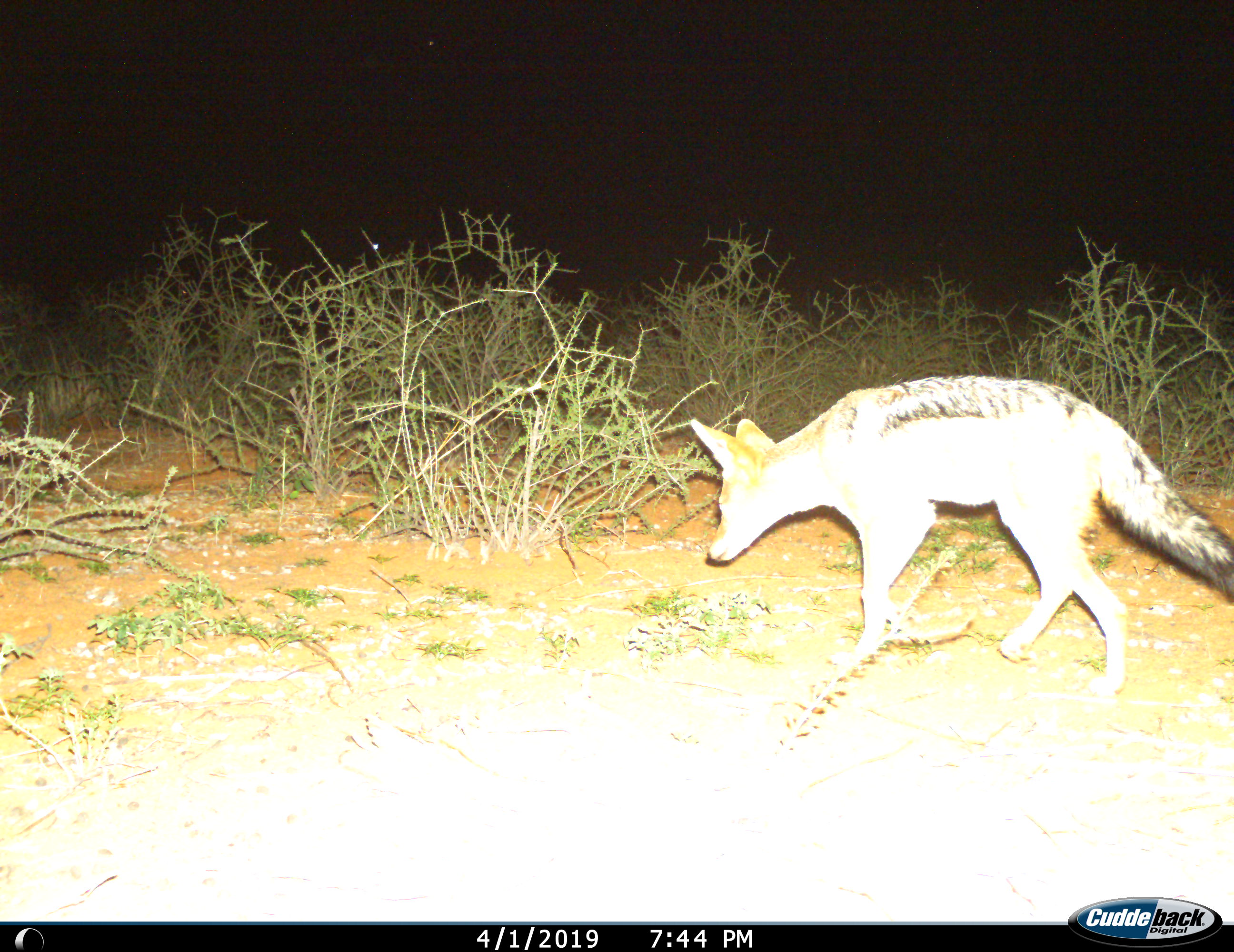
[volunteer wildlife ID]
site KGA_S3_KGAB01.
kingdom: Animalia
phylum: Chordata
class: Mammalia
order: Carnivora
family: Canidae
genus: Lupulella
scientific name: Lupulella mesomelas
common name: black-backed jackal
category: jackalblackbacked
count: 1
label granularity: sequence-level